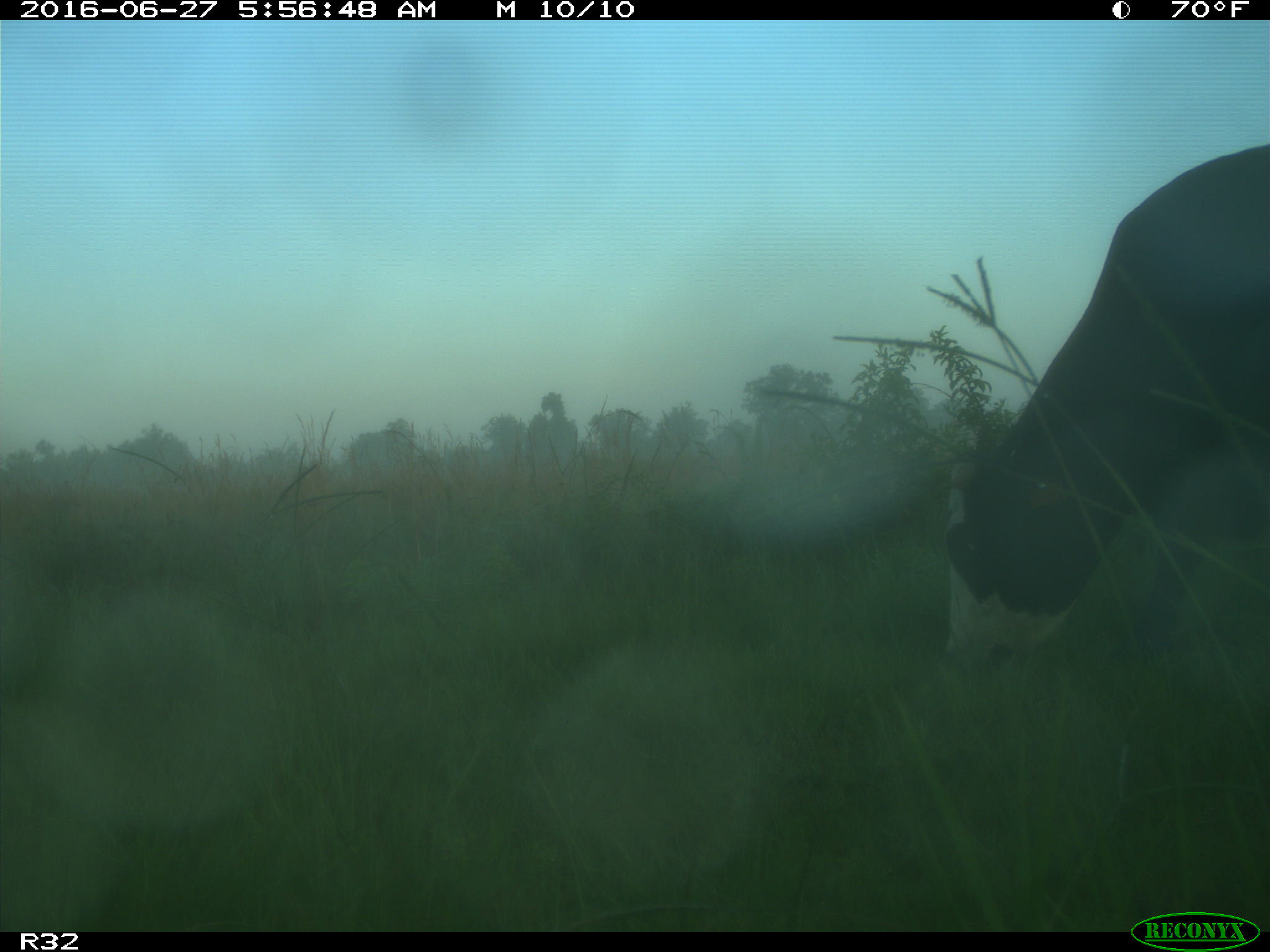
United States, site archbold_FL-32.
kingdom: Animalia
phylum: Chordata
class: Mammalia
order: Artiodactyla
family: Bovidae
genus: Bos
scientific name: Bos taurus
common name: domestic cow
Bos taurus (domestic cow).